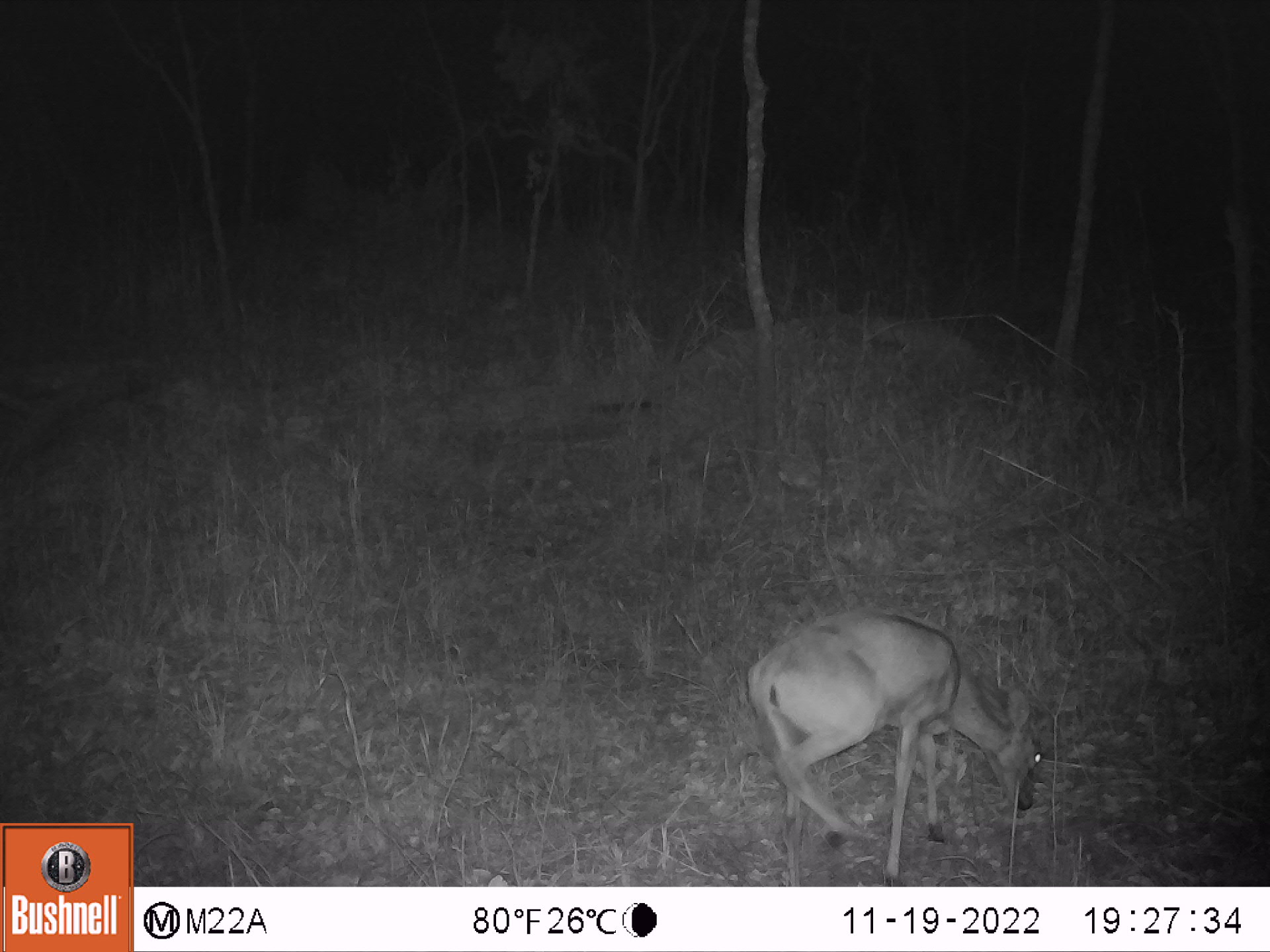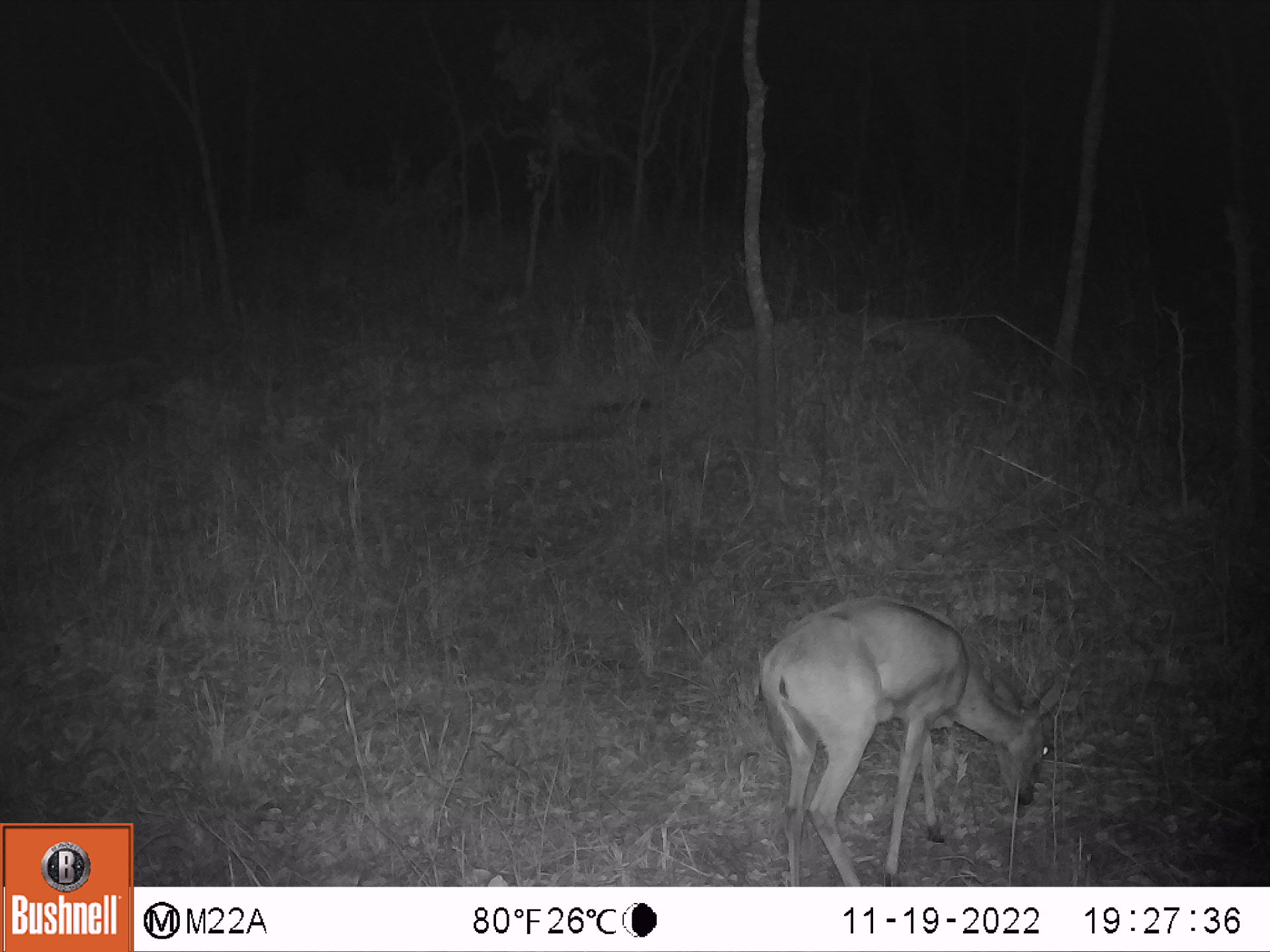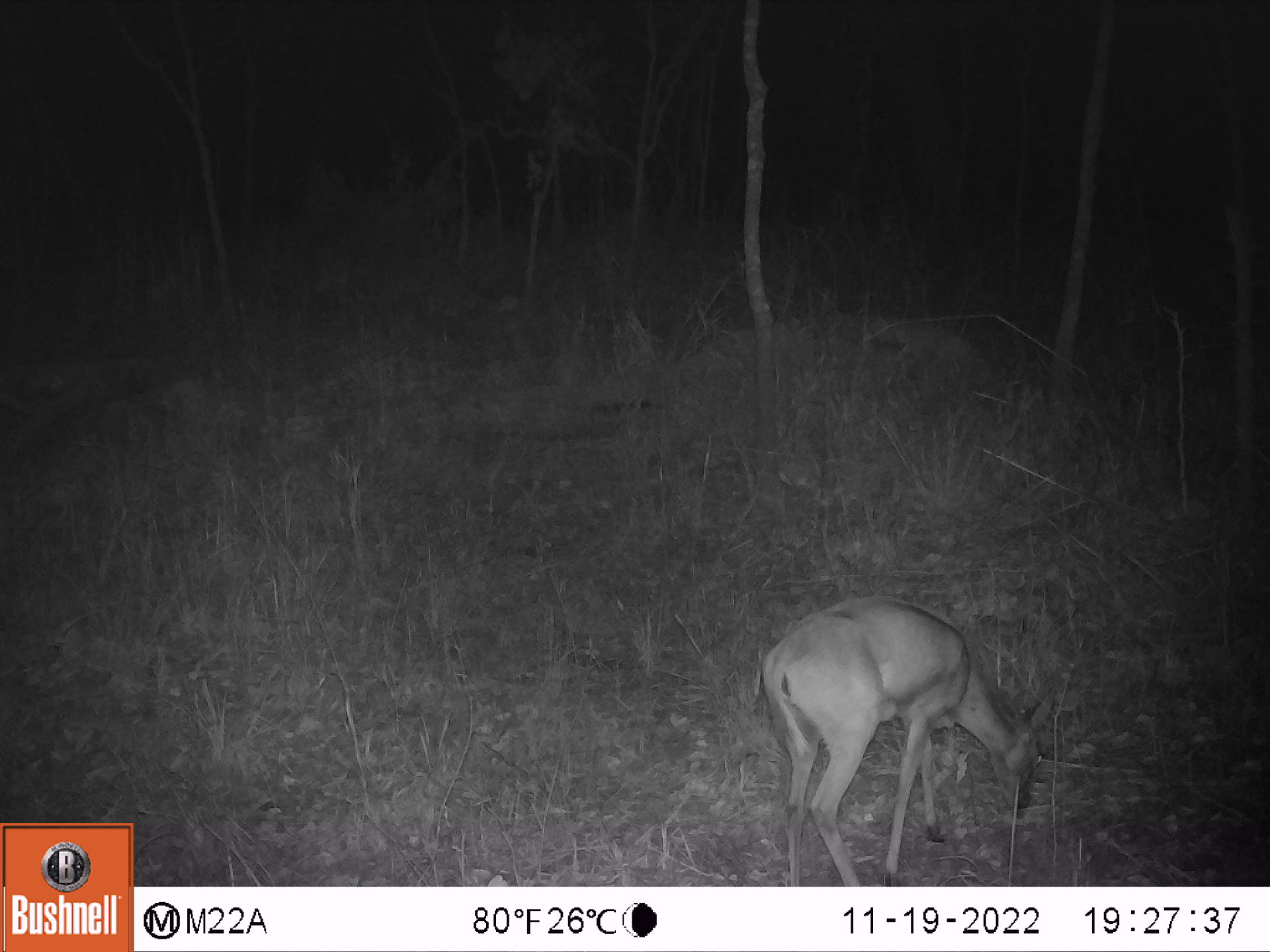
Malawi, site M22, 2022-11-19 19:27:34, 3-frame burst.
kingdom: Animalia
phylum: Chordata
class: Mammalia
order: Artiodactyla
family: Bovidae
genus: Sylvicapra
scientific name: Sylvicapra grimmia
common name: common duiker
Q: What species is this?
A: Common duiker (Sylvicapra grimmia).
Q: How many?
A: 1.